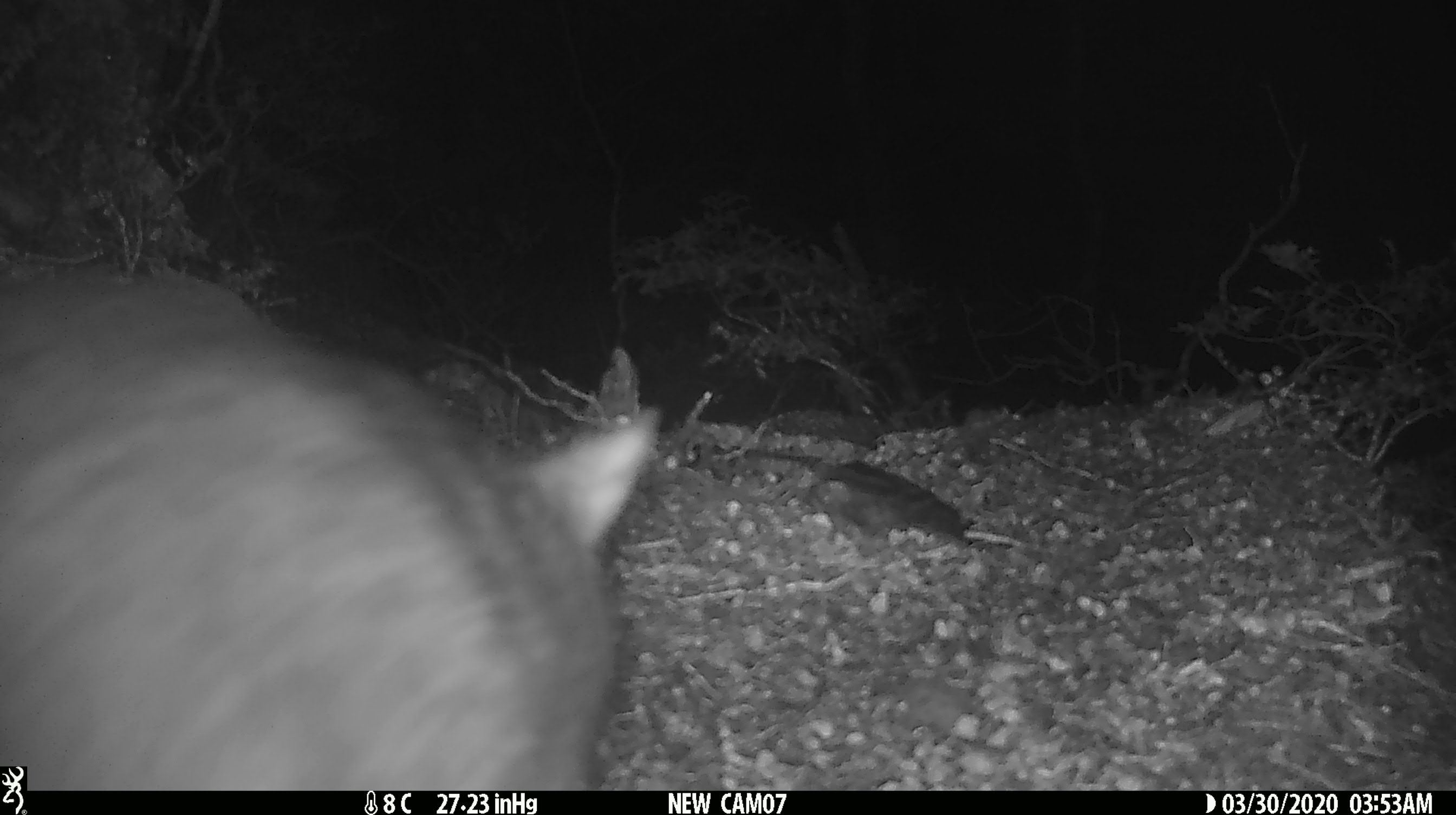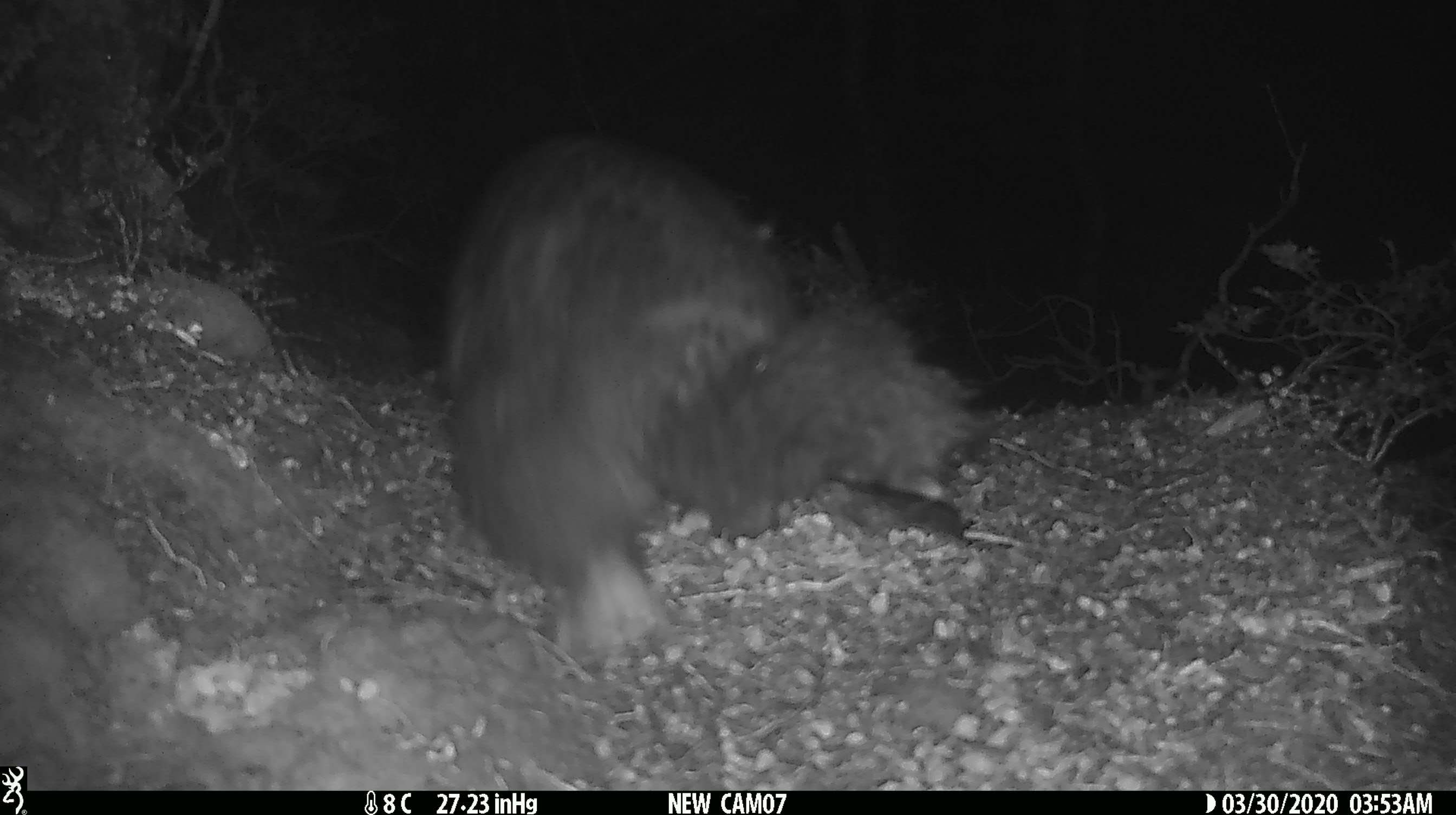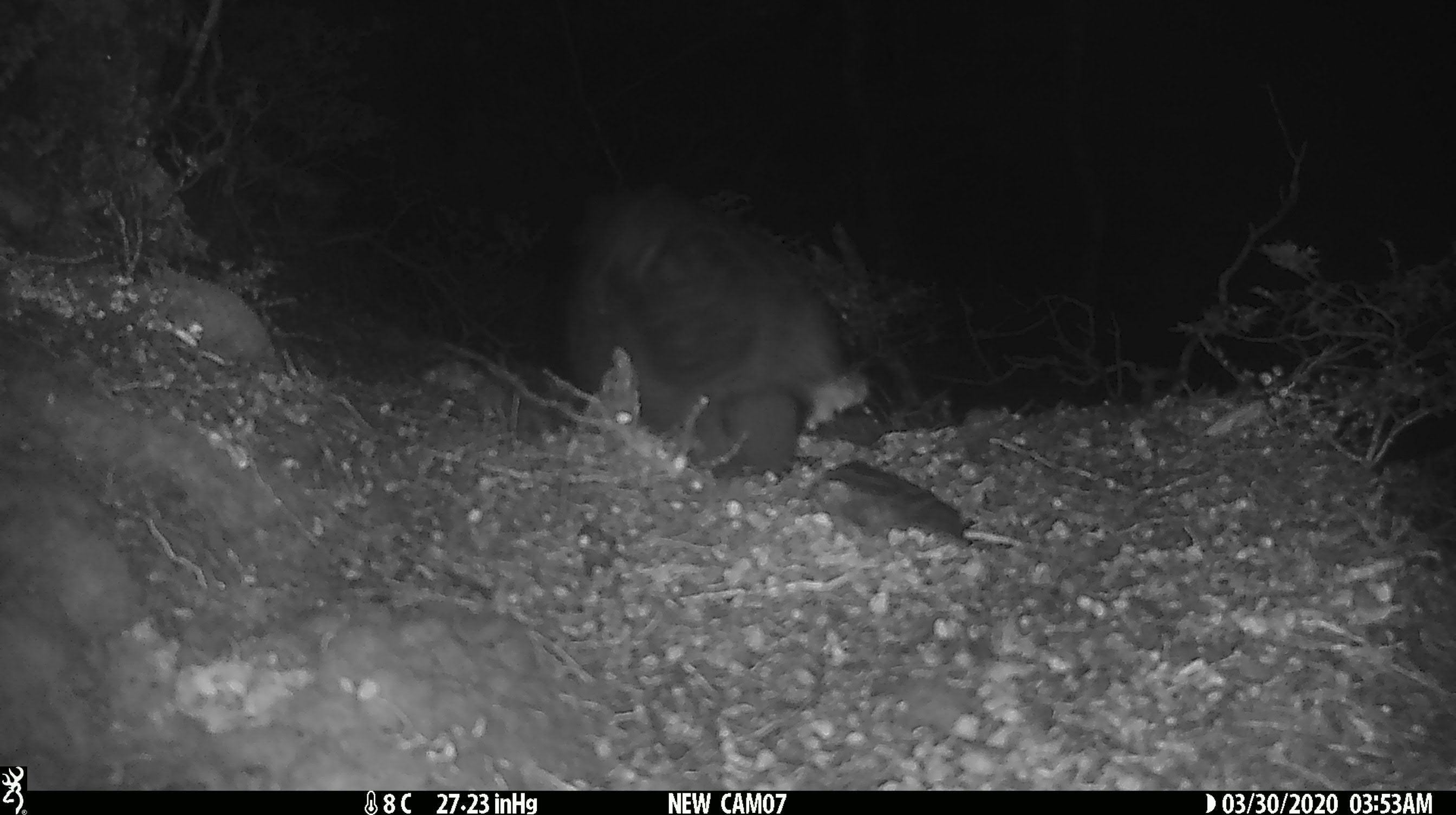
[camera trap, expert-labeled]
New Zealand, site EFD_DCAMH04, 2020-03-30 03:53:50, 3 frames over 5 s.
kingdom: Animalia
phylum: Chordata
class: Mammalia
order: Diprotodontia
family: Phalangeridae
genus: Trichosurus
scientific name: Trichosurus vulpecula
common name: common brushtail possum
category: possum